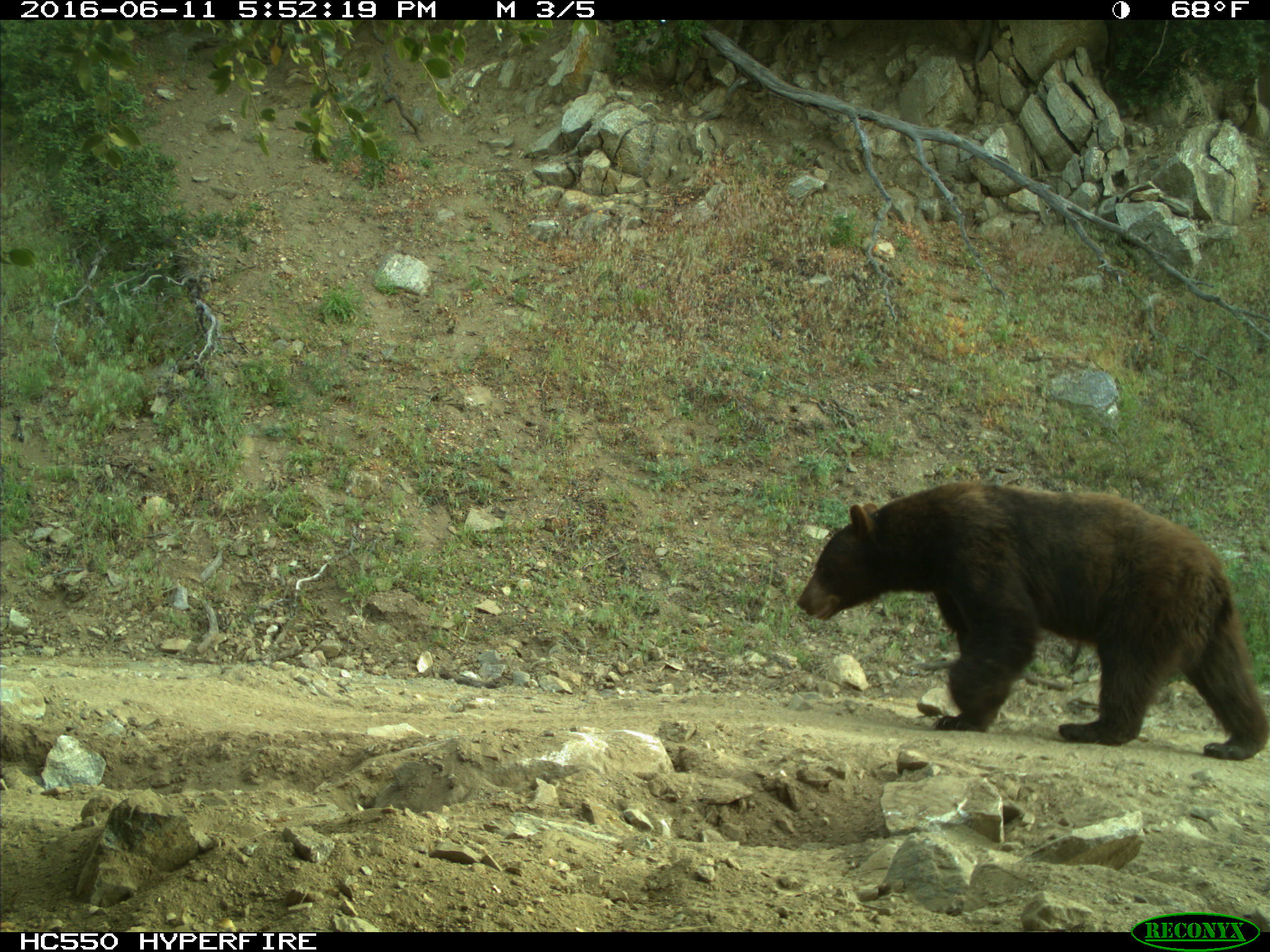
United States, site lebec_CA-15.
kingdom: Animalia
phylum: Chordata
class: Mammalia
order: Carnivora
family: Ursidae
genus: Ursus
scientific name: Ursus americanus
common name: american black bear